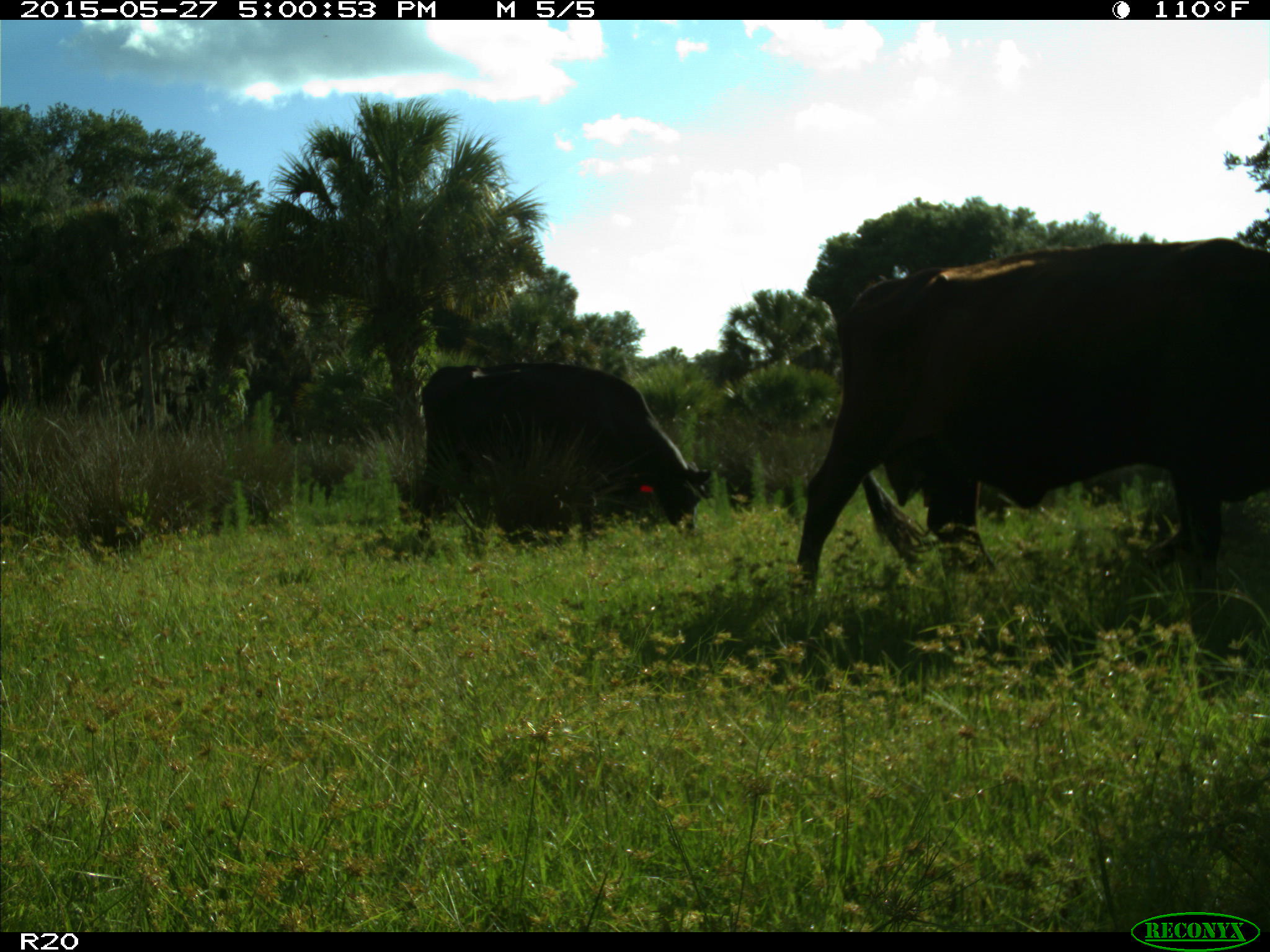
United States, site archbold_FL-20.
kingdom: Animalia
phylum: Chordata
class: Mammalia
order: Artiodactyla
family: Bovidae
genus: Bos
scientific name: Bos taurus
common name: domestic cow